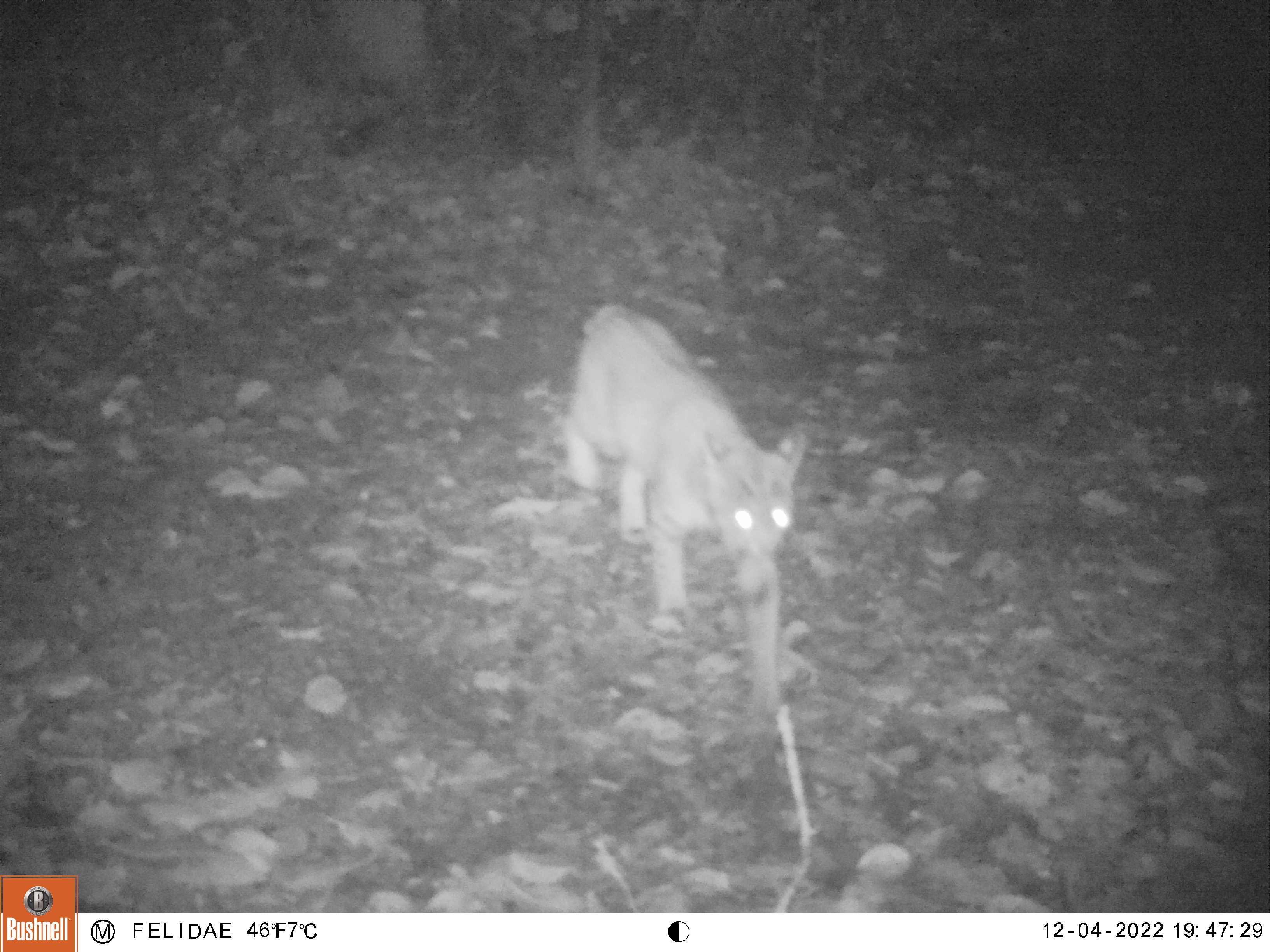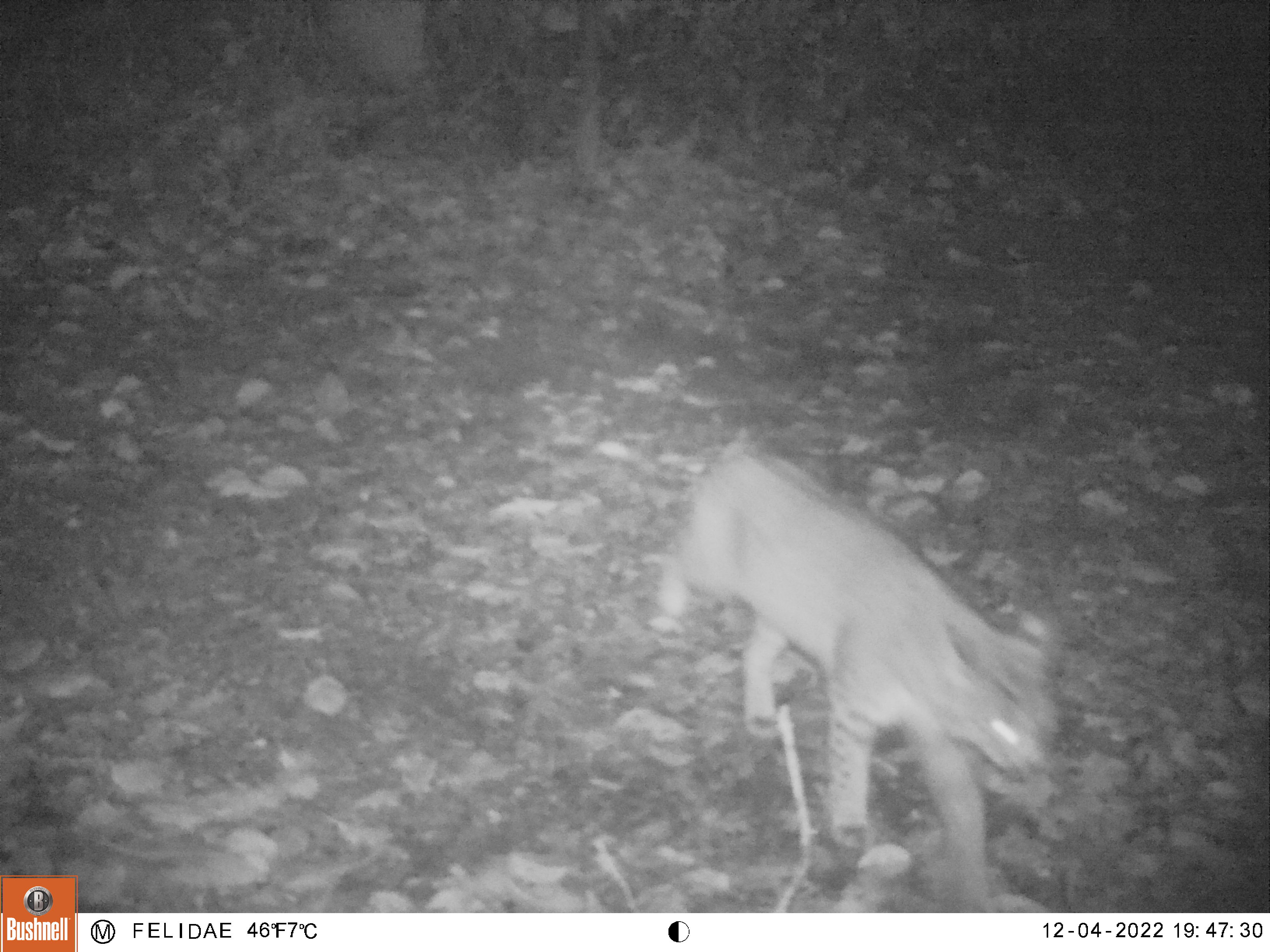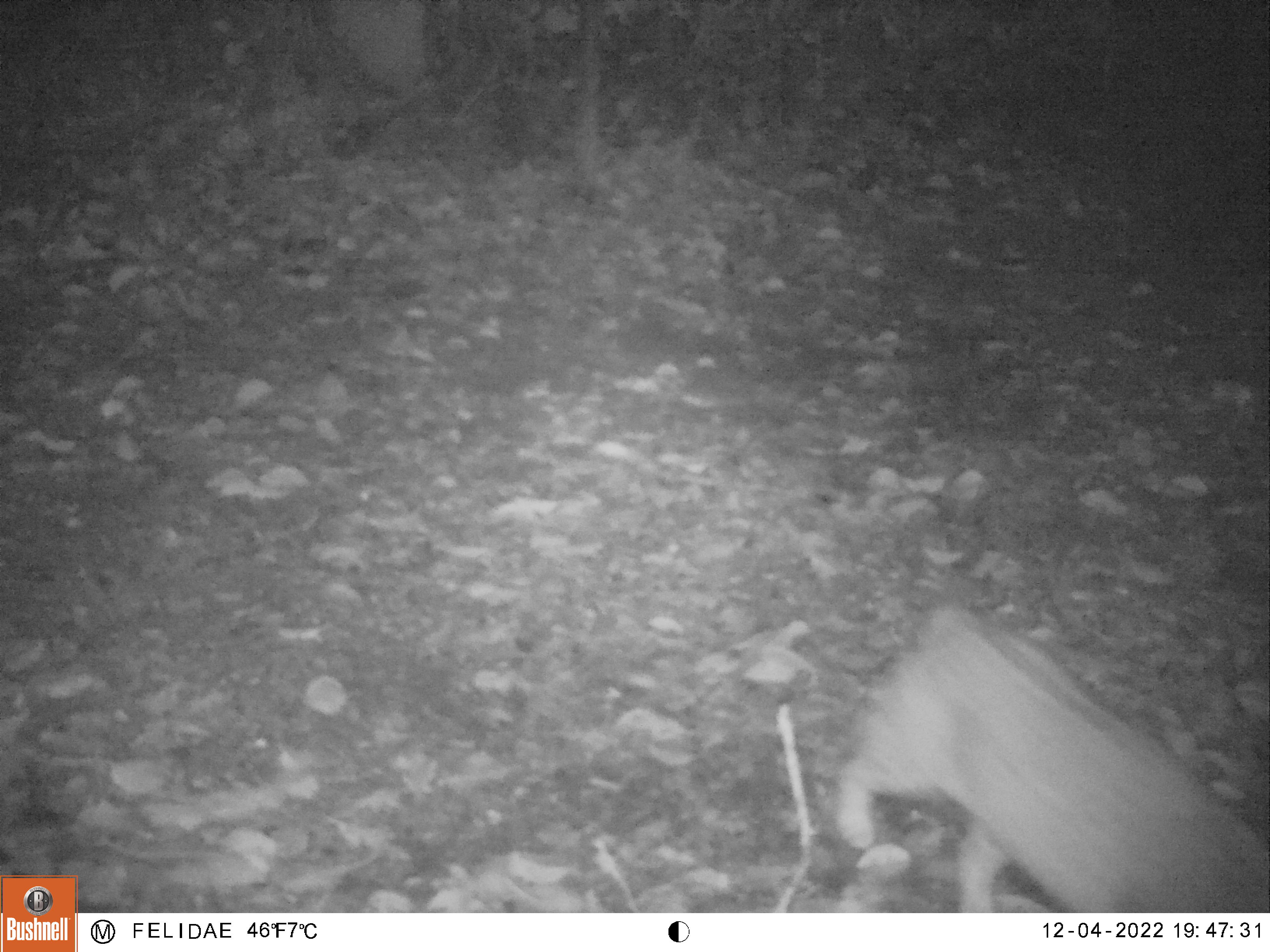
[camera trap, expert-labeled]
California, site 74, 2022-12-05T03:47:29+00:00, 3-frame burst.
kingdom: Animalia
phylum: Chordata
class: Mammalia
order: Carnivora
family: Felidae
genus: Lynx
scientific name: Lynx rufus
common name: bobcat